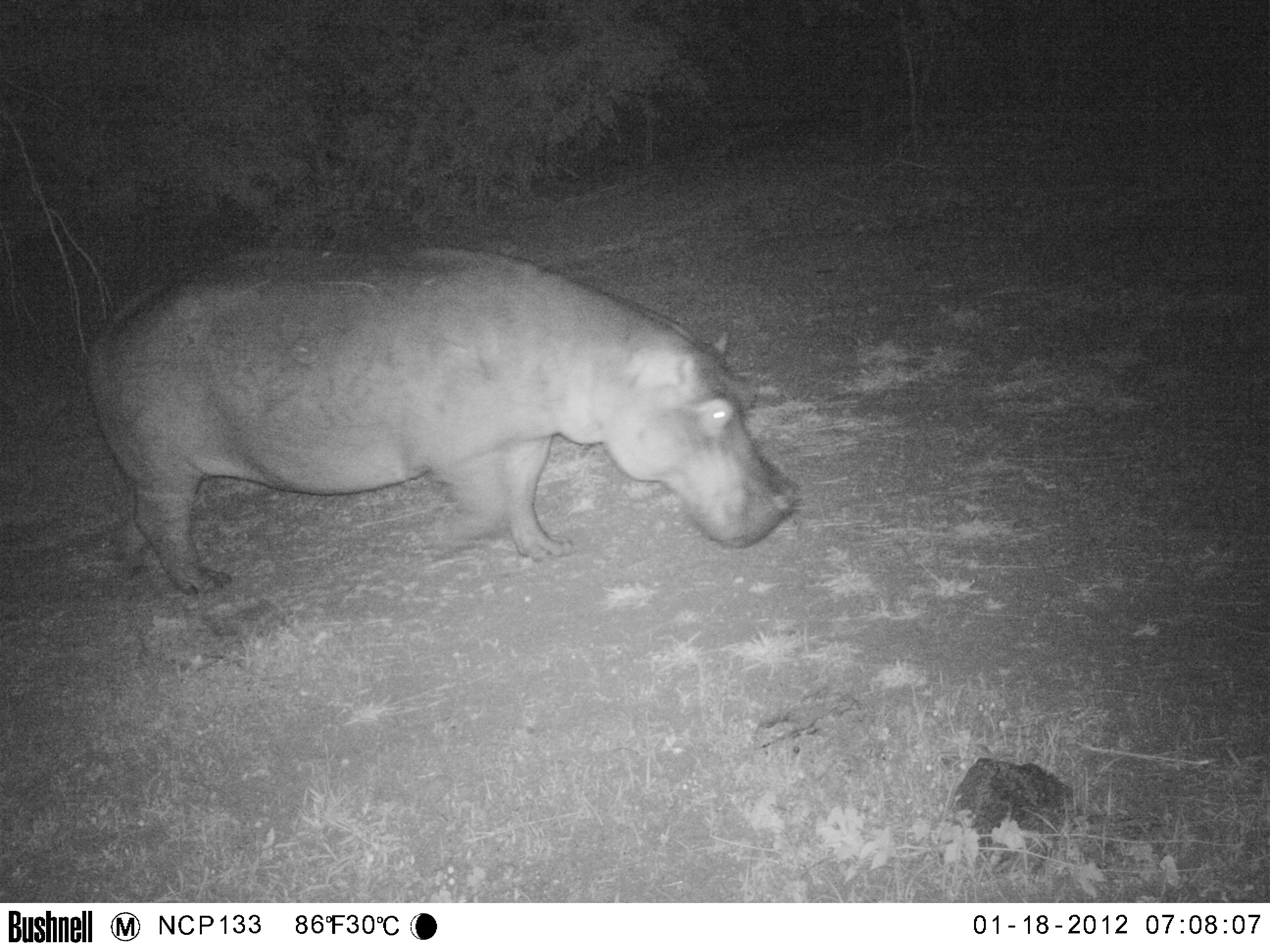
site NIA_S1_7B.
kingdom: Animalia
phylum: Chordata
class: Mammalia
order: Artiodactyla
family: Hippopotamidae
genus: Hippopotamus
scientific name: Hippopotamus amphibius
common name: hippopotamus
Hippopotamus (Hippopotamus amphibius), count 1. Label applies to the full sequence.